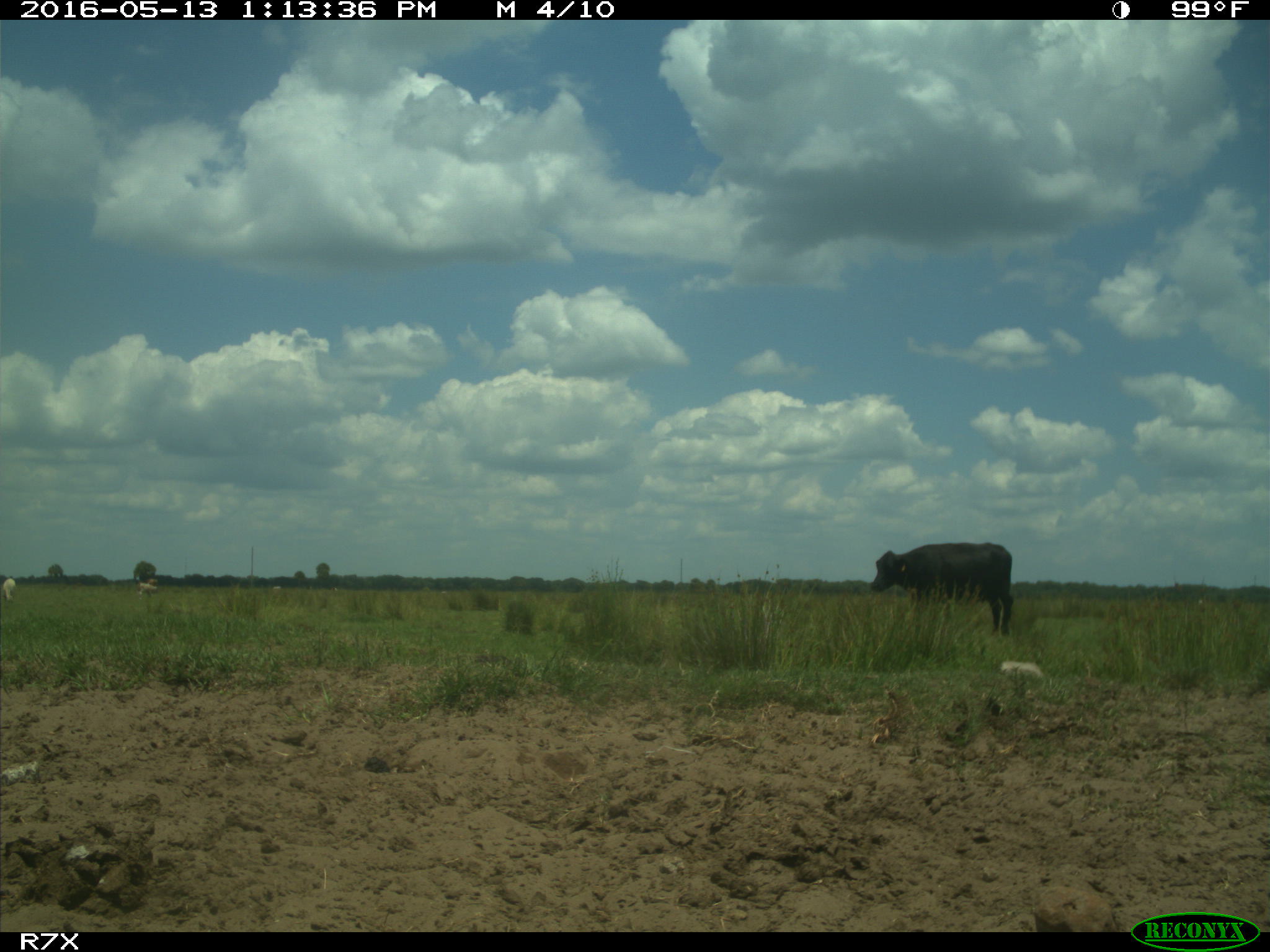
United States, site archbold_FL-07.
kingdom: Animalia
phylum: Chordata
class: Mammalia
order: Artiodactyla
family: Bovidae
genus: Bos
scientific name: Bos taurus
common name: domestic cow